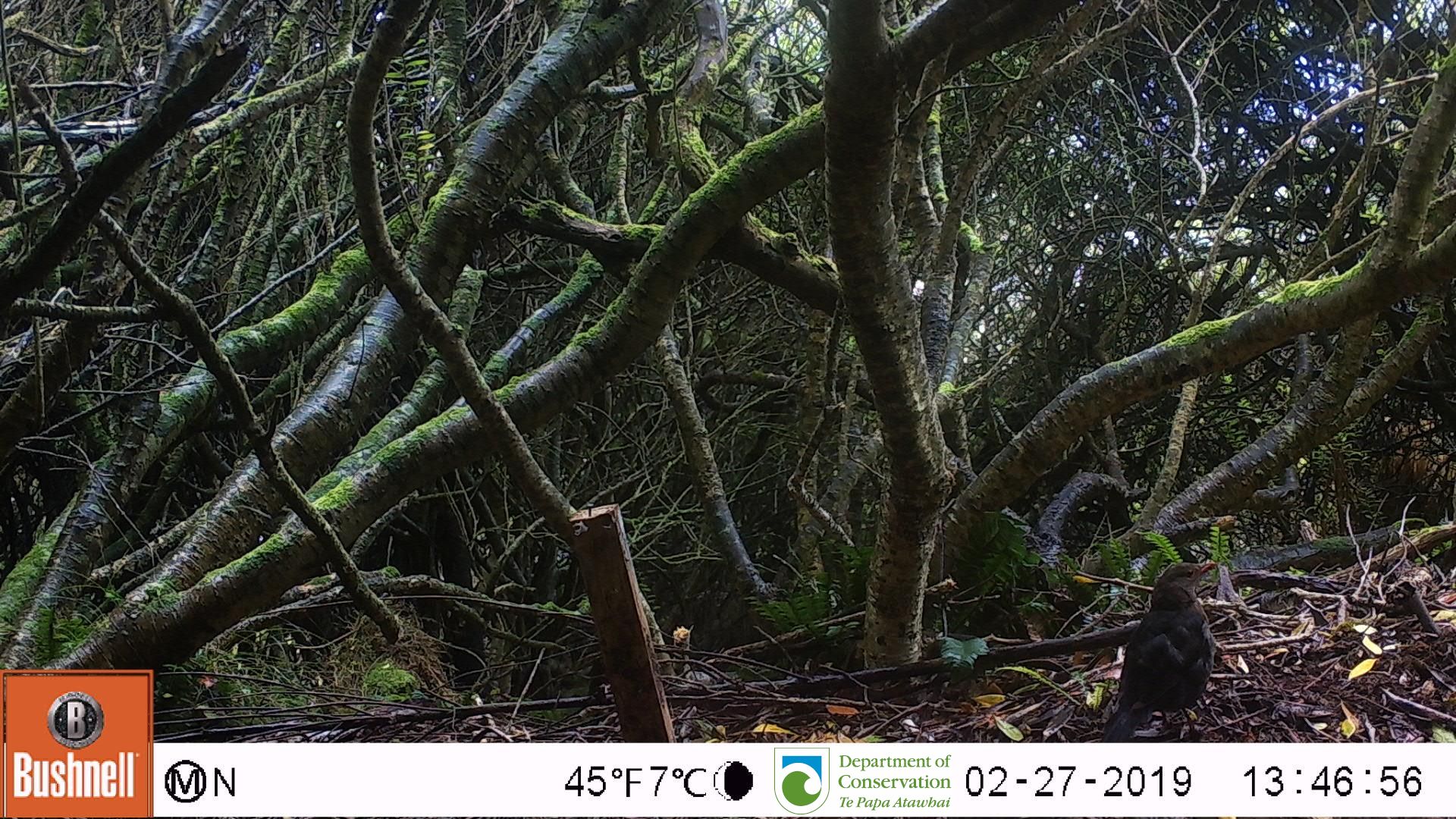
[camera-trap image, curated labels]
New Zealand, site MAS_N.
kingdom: Animalia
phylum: Chordata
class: Aves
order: Passeriformes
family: Turdidae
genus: Turdus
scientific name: Turdus merula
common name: eurasian blackbird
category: blackbird